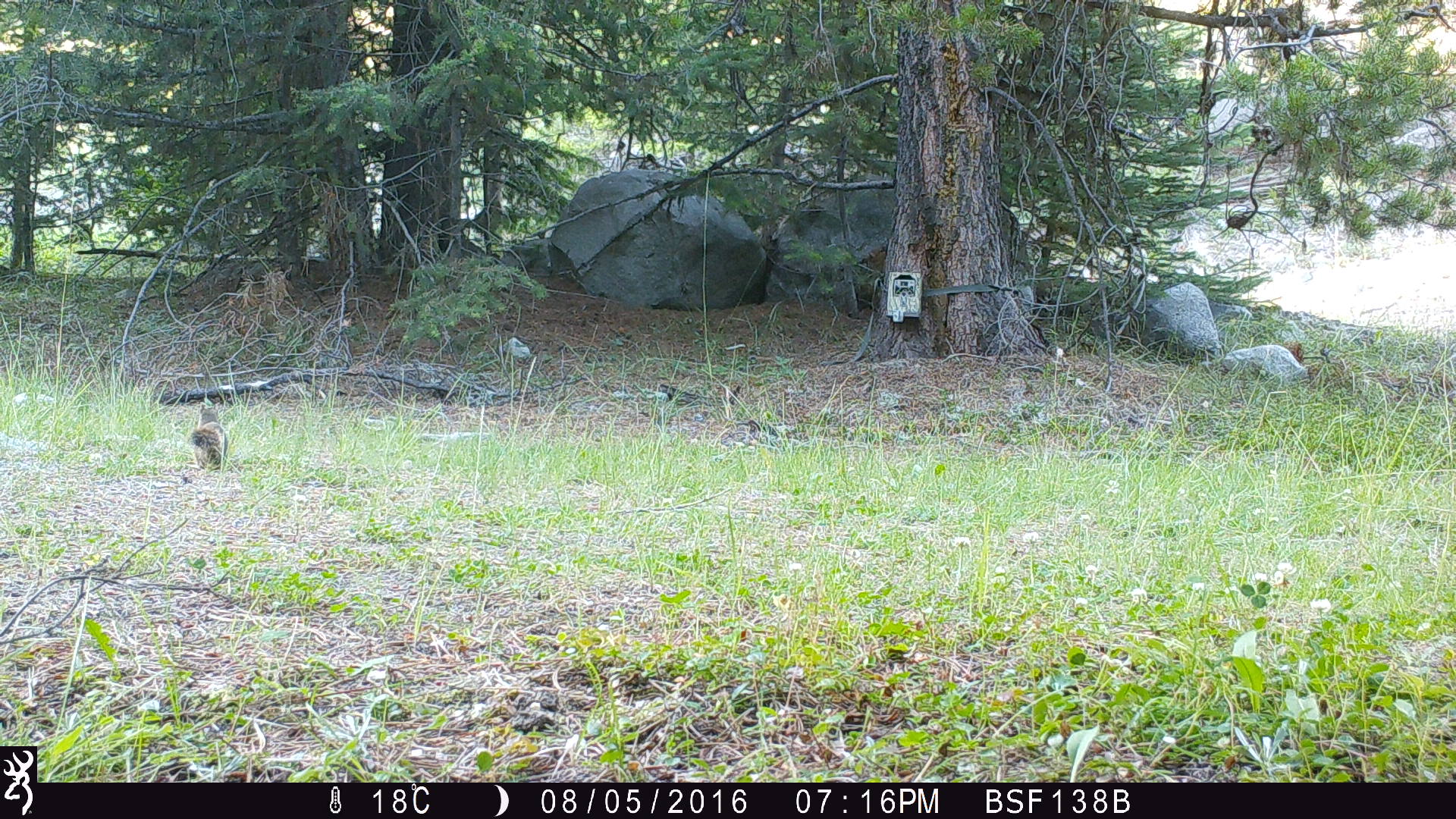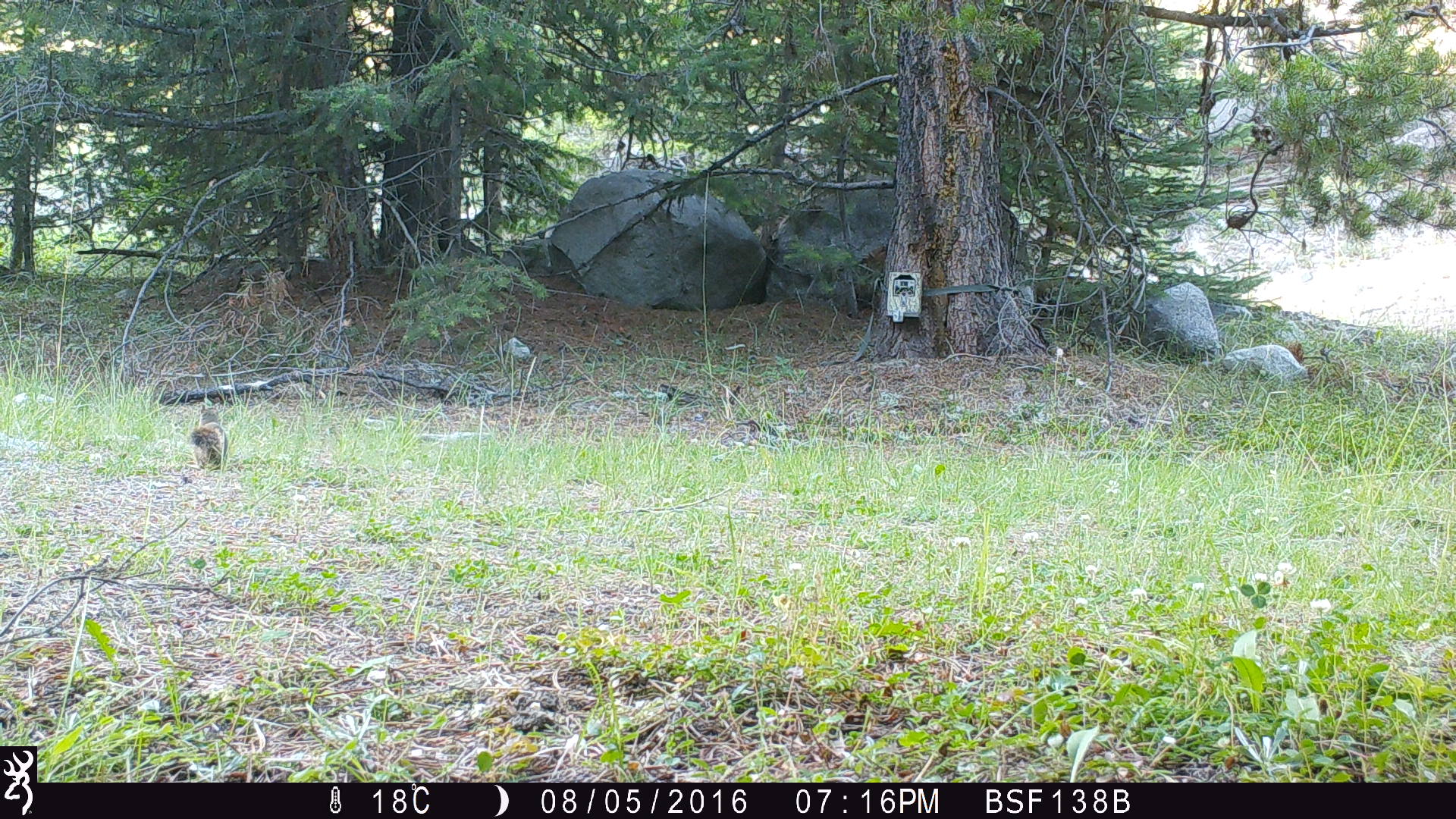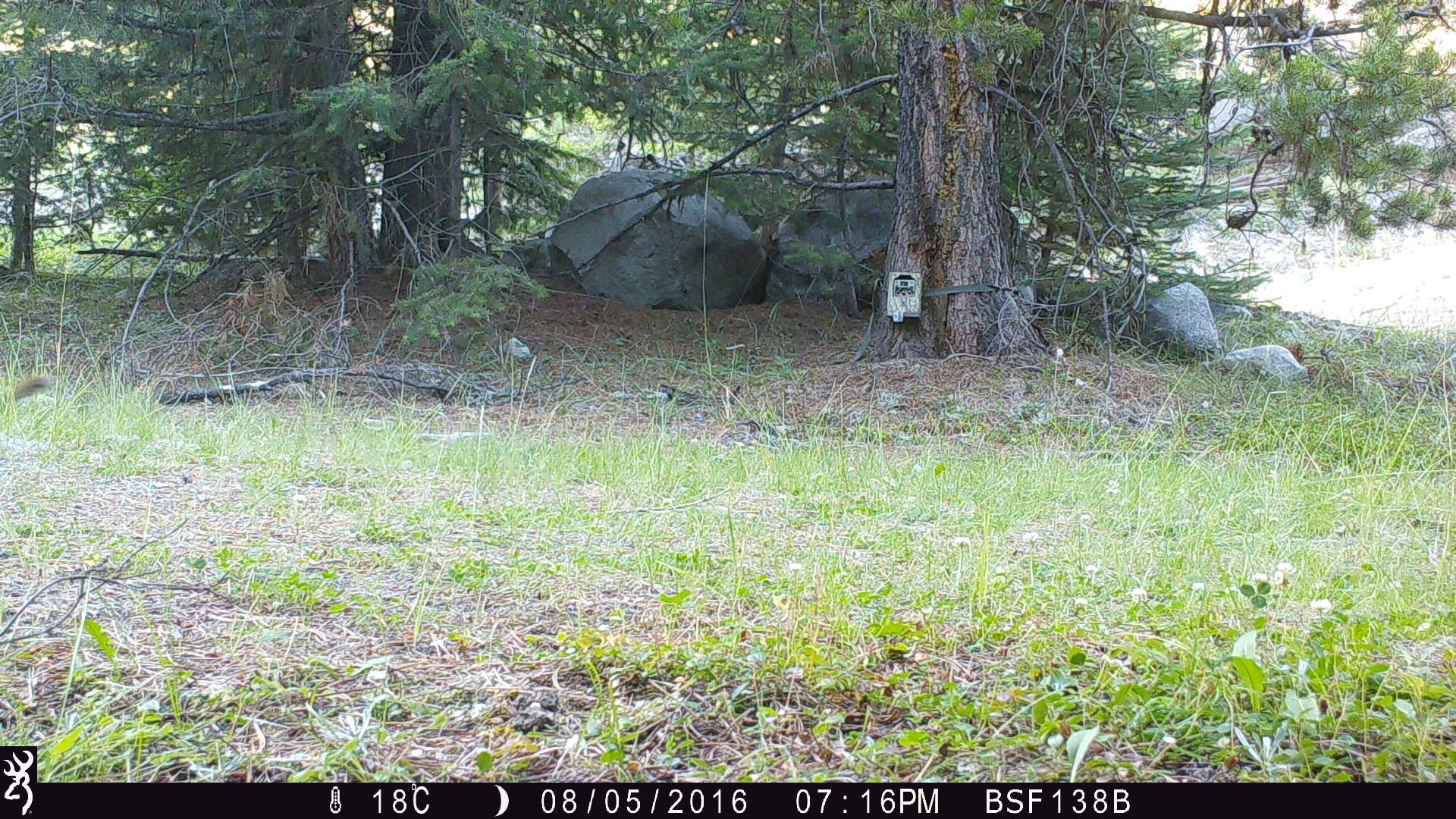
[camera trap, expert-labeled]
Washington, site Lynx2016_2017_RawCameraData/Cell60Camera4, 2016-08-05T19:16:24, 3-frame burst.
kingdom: Animalia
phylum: Chordata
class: Mammalia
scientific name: Mammalia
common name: small mammal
Small mammal (Mammalia). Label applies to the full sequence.